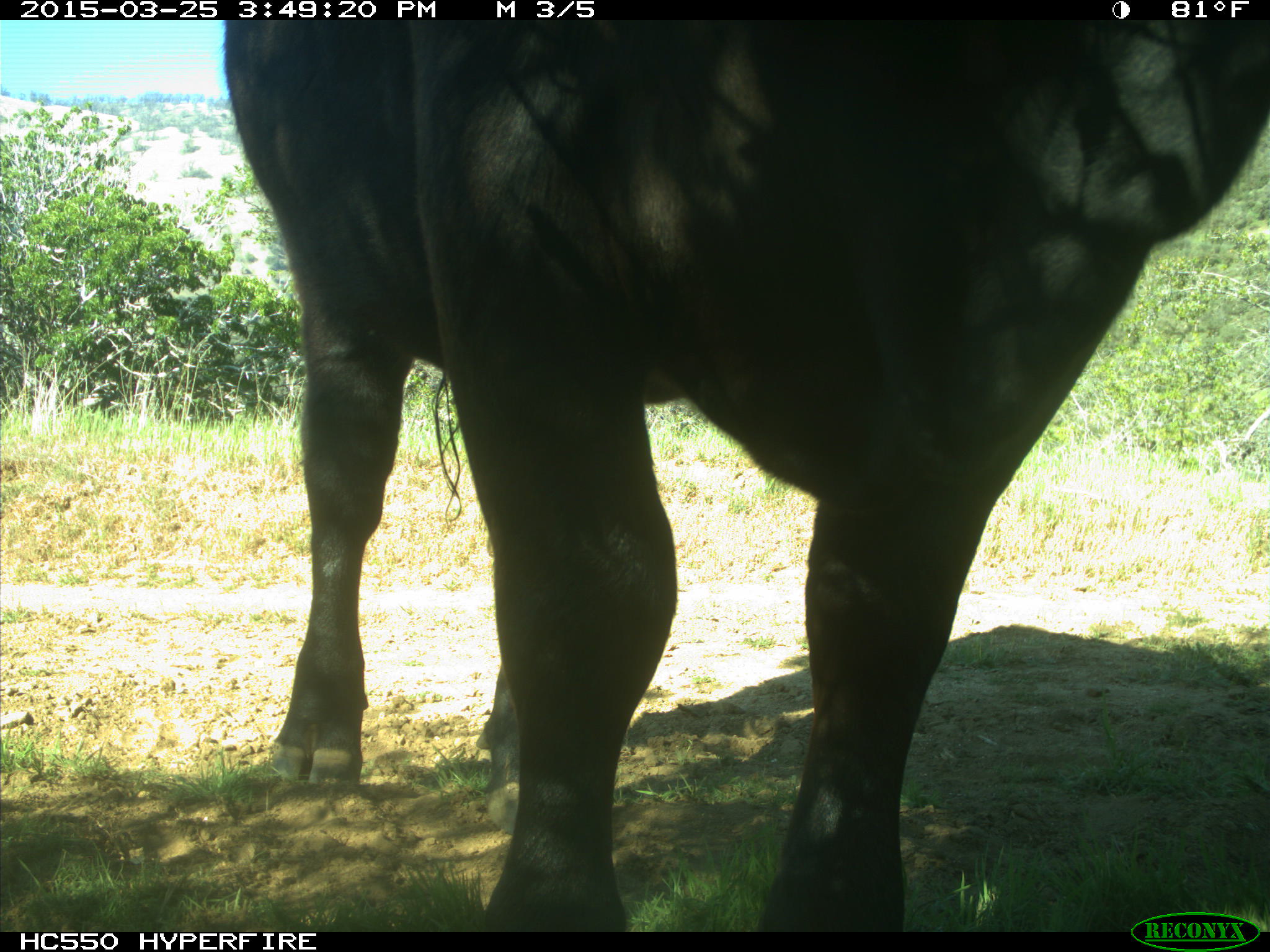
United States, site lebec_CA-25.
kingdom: Animalia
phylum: Chordata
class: Mammalia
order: Artiodactyla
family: Bovidae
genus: Bos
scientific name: Bos taurus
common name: domestic cow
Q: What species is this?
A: Bos taurus (domestic cow).